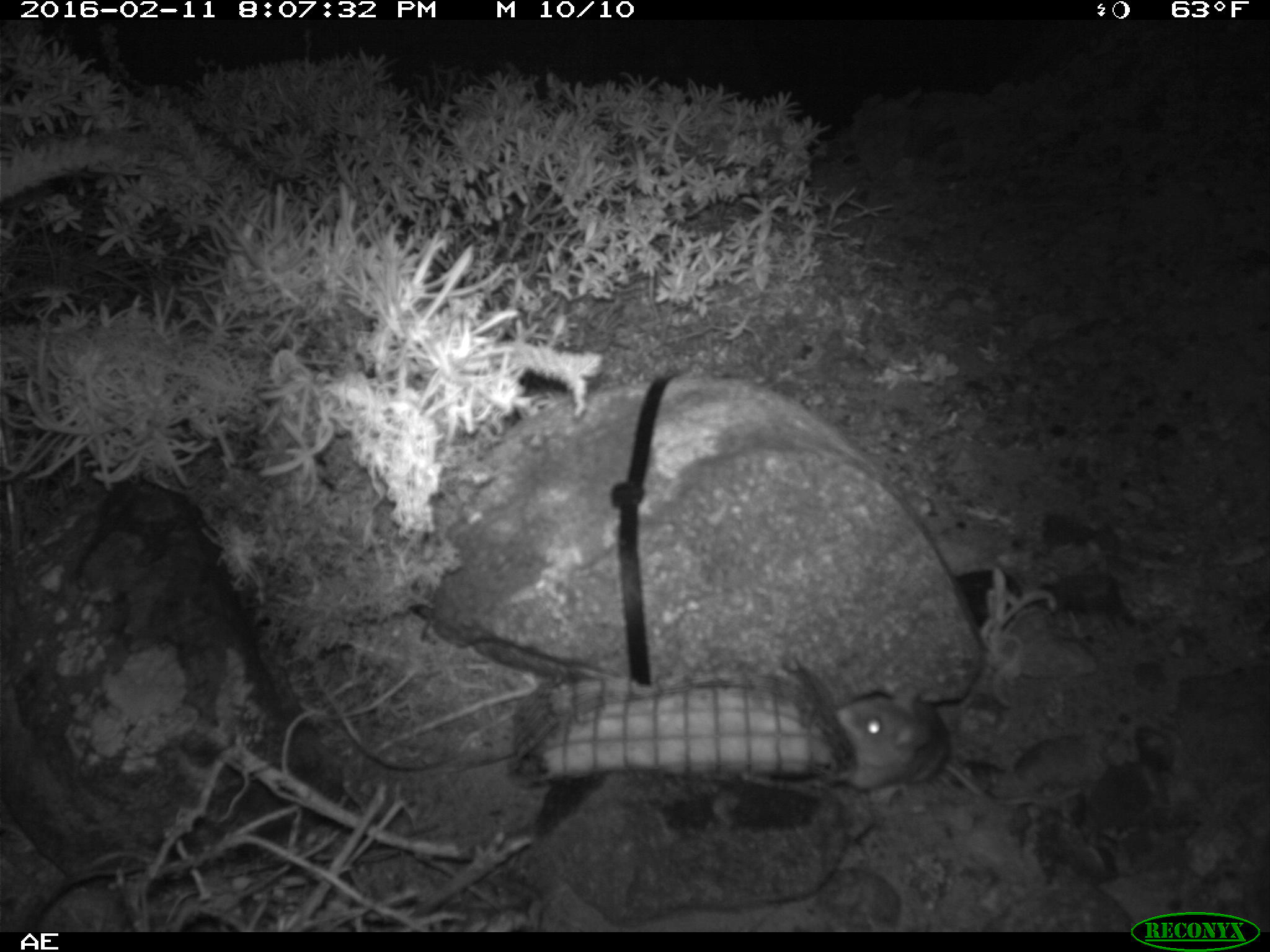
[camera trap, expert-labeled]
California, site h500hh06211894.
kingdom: Animalia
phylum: Chordata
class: Mammalia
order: Rodentia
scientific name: Rodentia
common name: rodent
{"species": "rodent (Rodentia)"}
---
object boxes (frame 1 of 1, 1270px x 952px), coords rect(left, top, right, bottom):
rodent: rect(832, 685, 1079, 805)